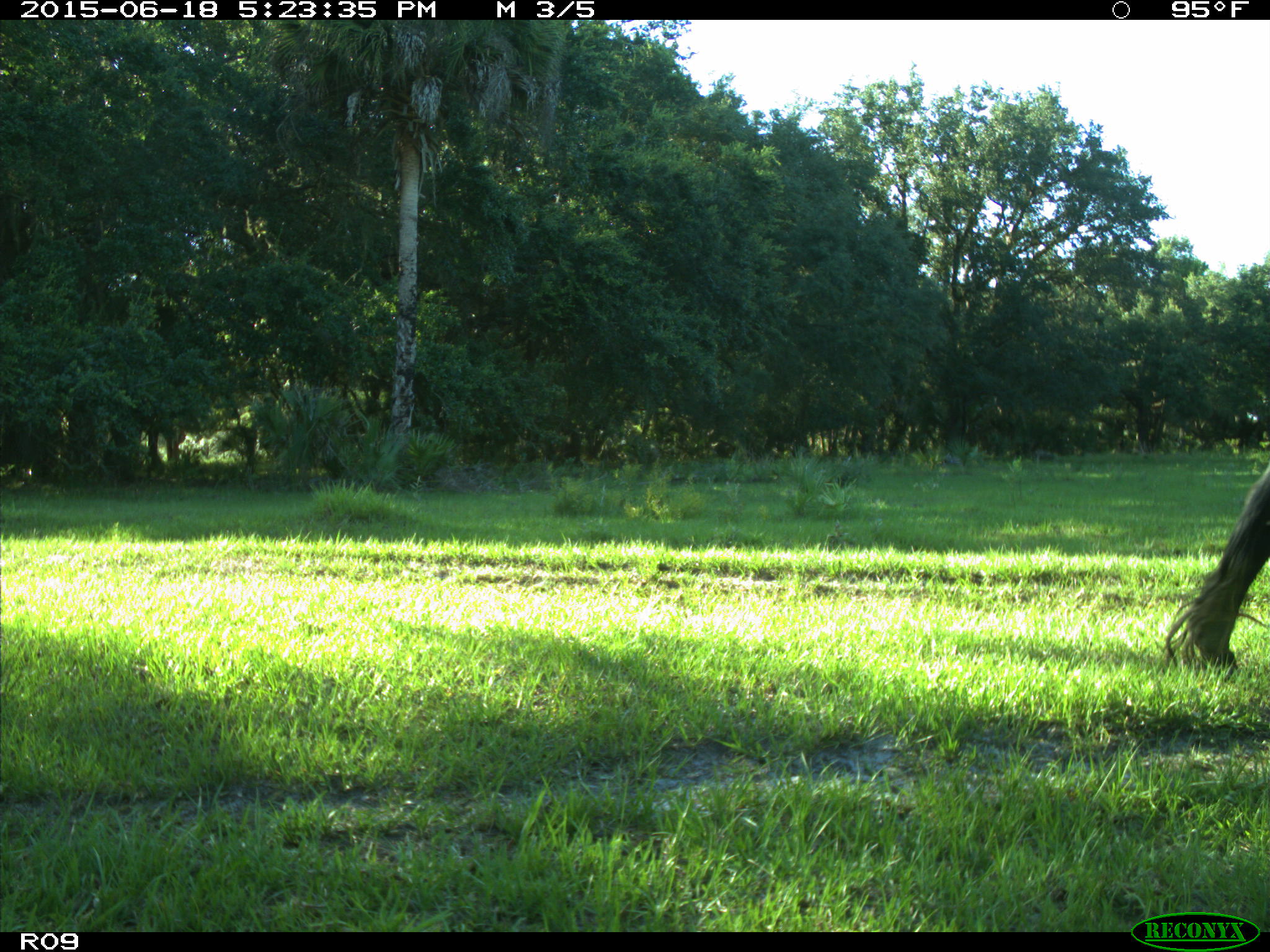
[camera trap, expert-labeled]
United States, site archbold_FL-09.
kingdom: Animalia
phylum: Chordata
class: Mammalia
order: Artiodactyla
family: Bovidae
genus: Bos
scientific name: Bos taurus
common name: domestic cow